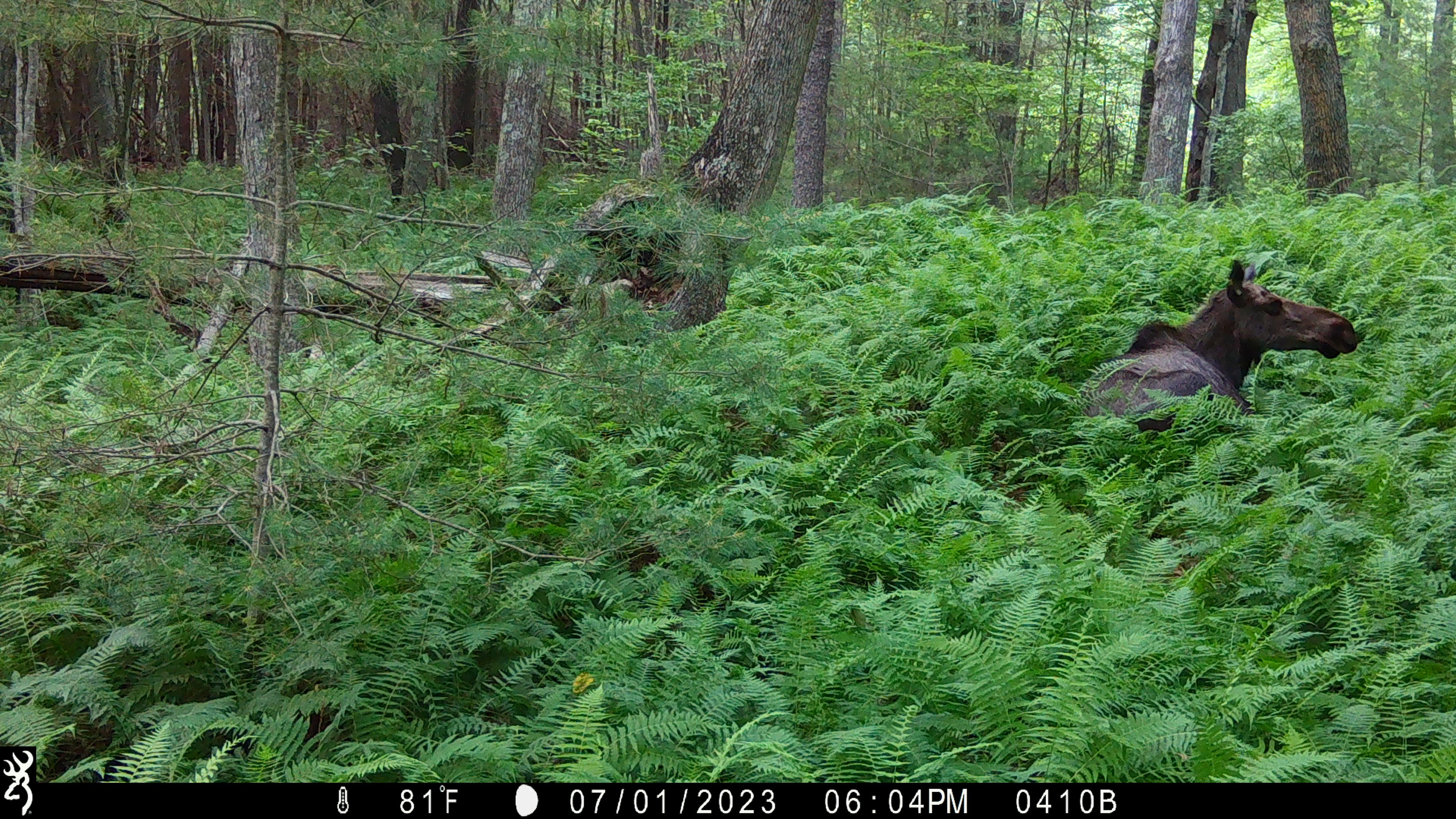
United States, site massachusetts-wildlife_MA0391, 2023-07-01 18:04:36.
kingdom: Animalia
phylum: Chordata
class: Mammalia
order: Artiodactyla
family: Cervidae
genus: Alces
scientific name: Alces alces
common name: moose